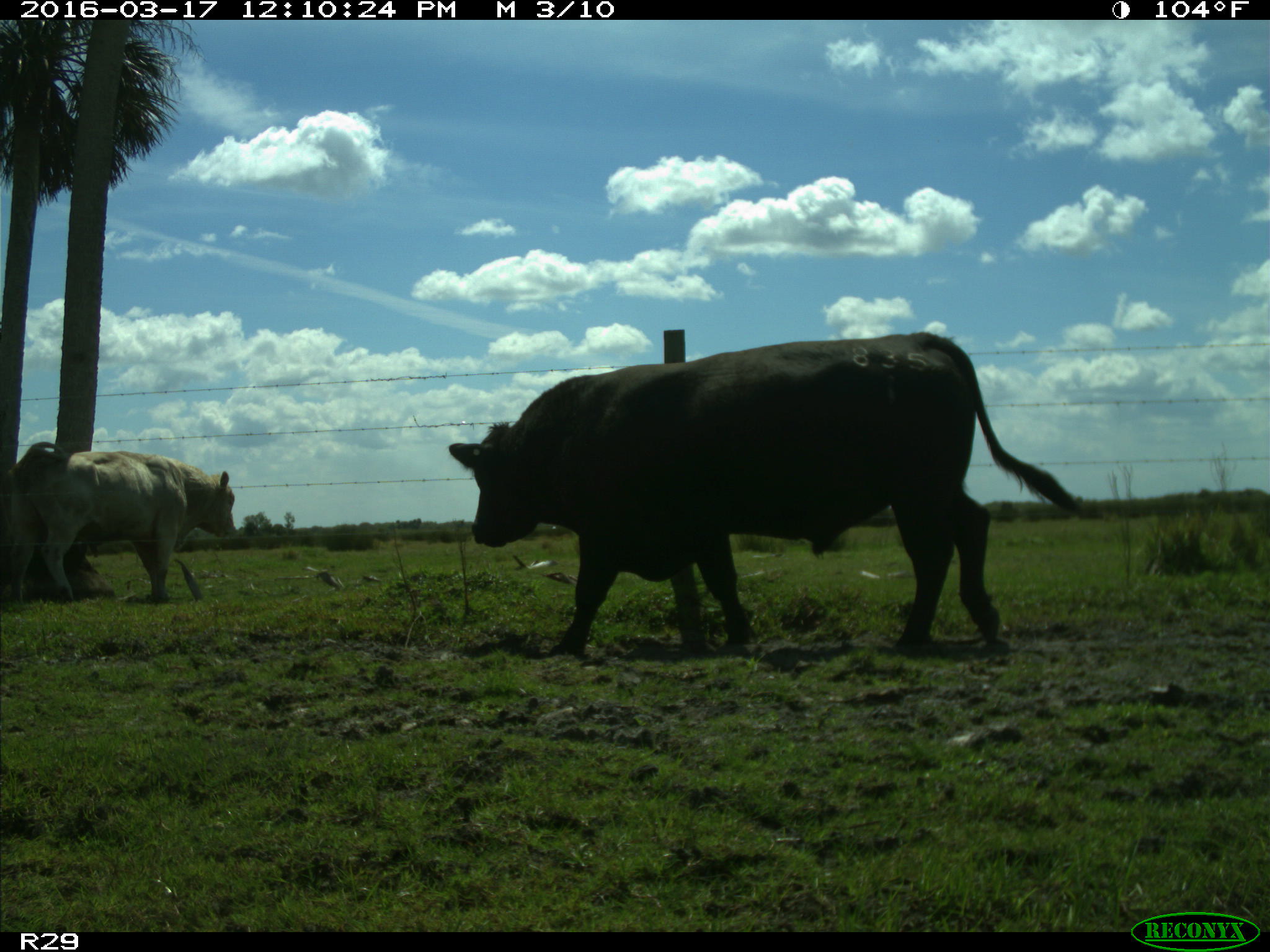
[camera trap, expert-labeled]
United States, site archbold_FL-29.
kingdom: Animalia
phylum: Chordata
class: Mammalia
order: Artiodactyla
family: Bovidae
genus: Bos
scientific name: Bos taurus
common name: domestic cow